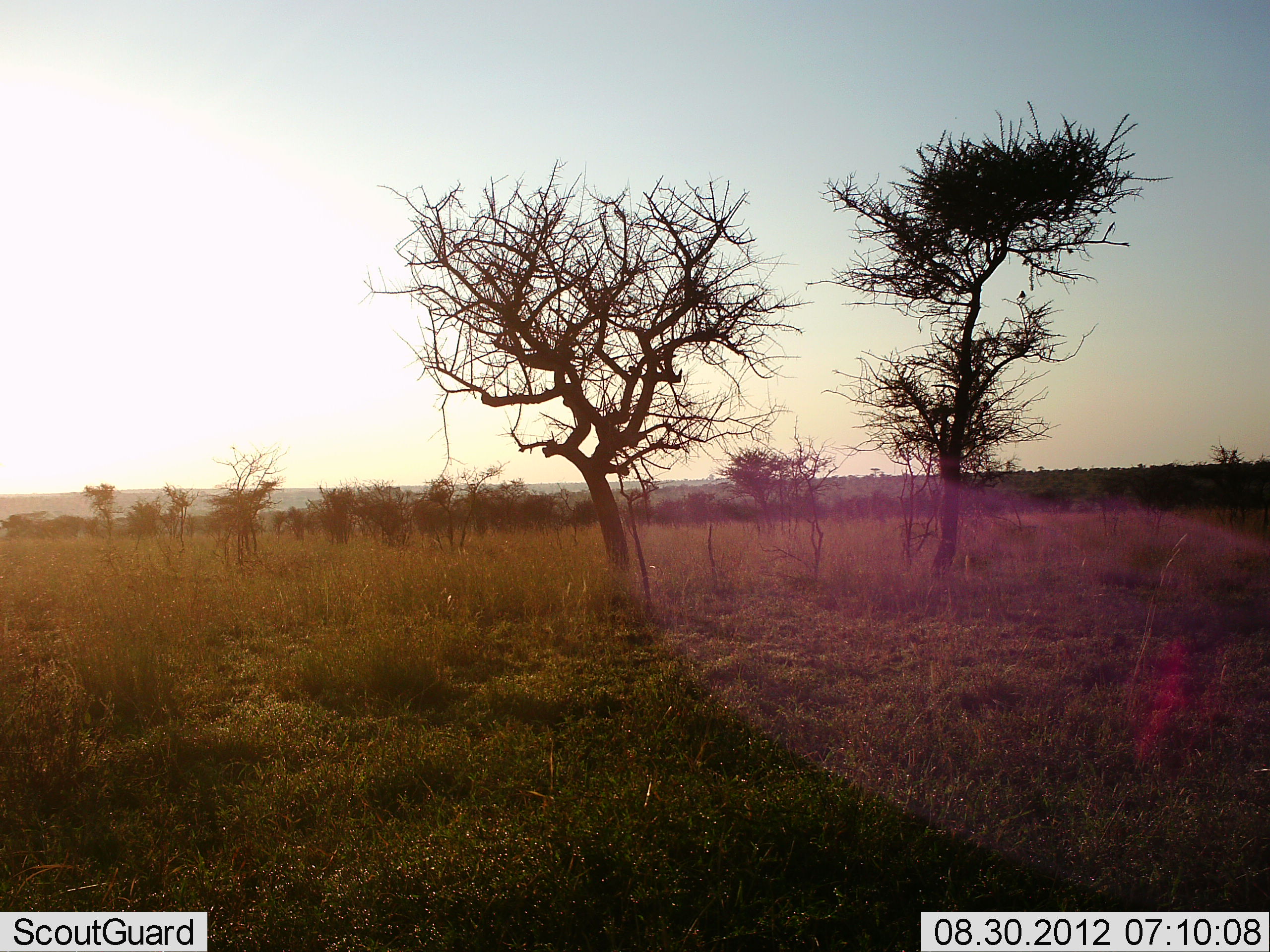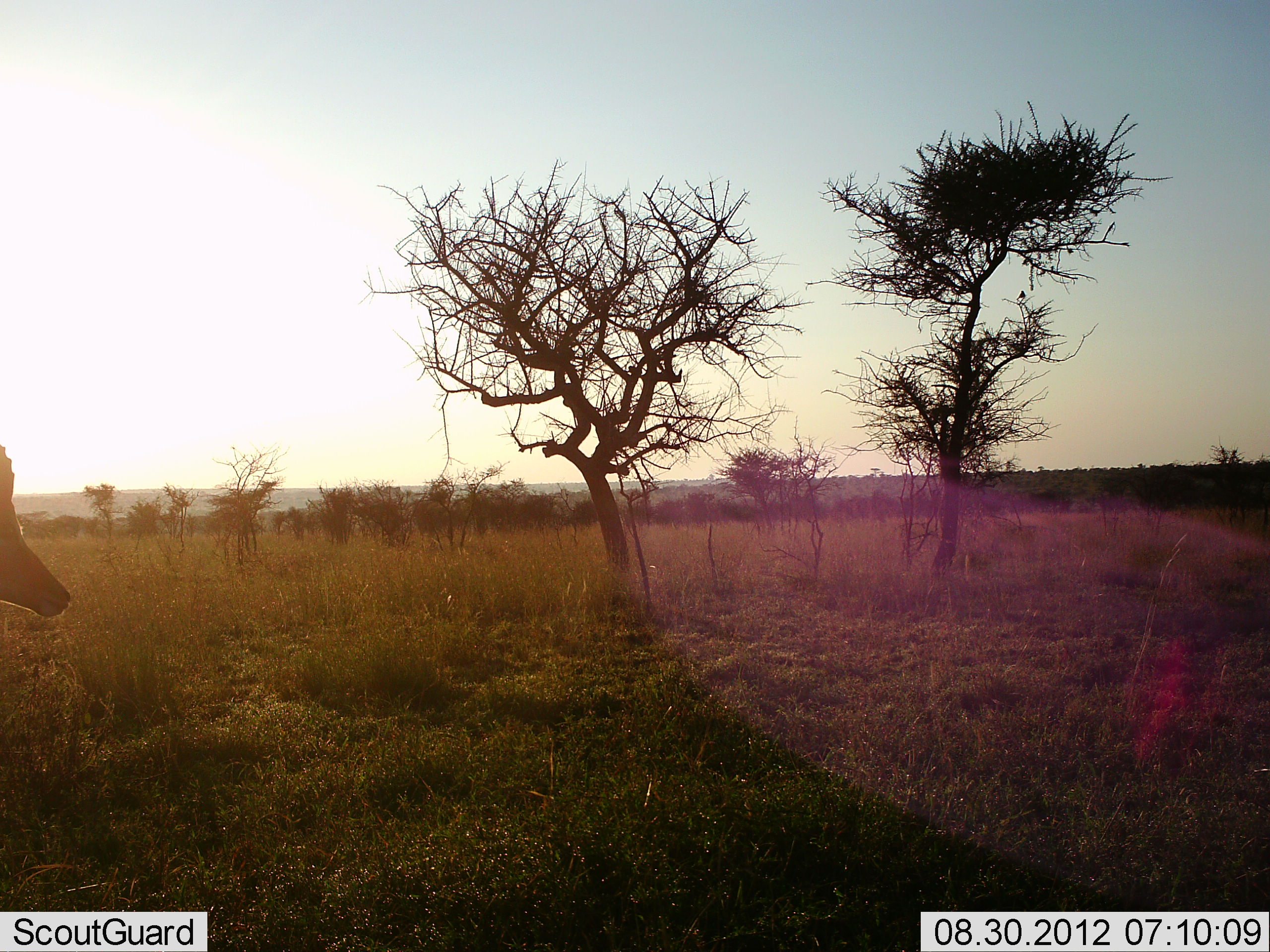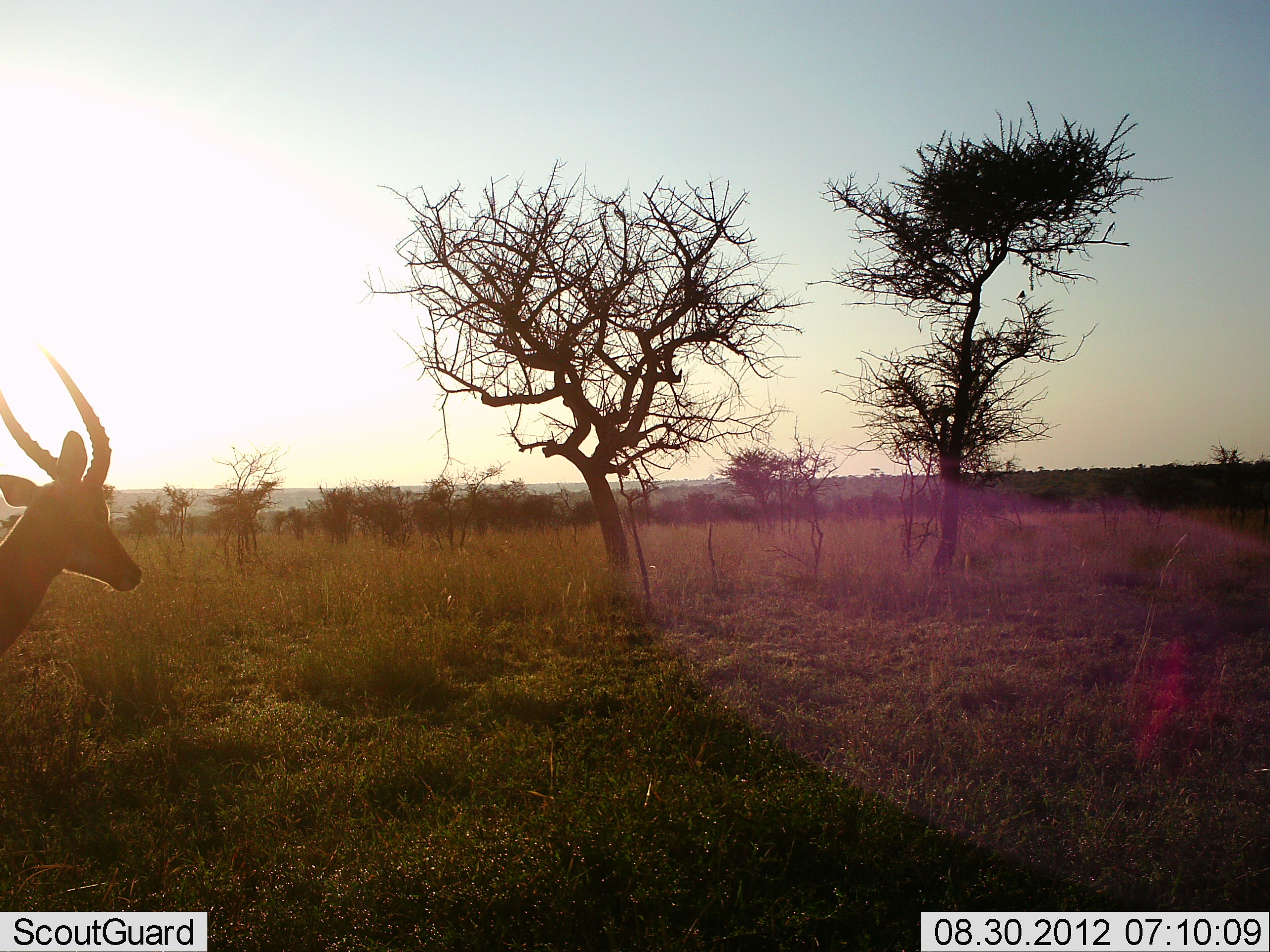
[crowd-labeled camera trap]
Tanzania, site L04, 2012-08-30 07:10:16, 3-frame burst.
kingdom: Animalia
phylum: Chordata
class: Mammalia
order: Artiodactyla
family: Bovidae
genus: Aepyceros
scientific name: Aepyceros melampus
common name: impala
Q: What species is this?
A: Impala (Aepyceros melampus).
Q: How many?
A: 1.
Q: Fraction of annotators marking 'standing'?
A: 22%.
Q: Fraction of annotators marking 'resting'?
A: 0%.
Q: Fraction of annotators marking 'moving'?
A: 78%.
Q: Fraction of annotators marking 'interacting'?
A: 0%.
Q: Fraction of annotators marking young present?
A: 0%.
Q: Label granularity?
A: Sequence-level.